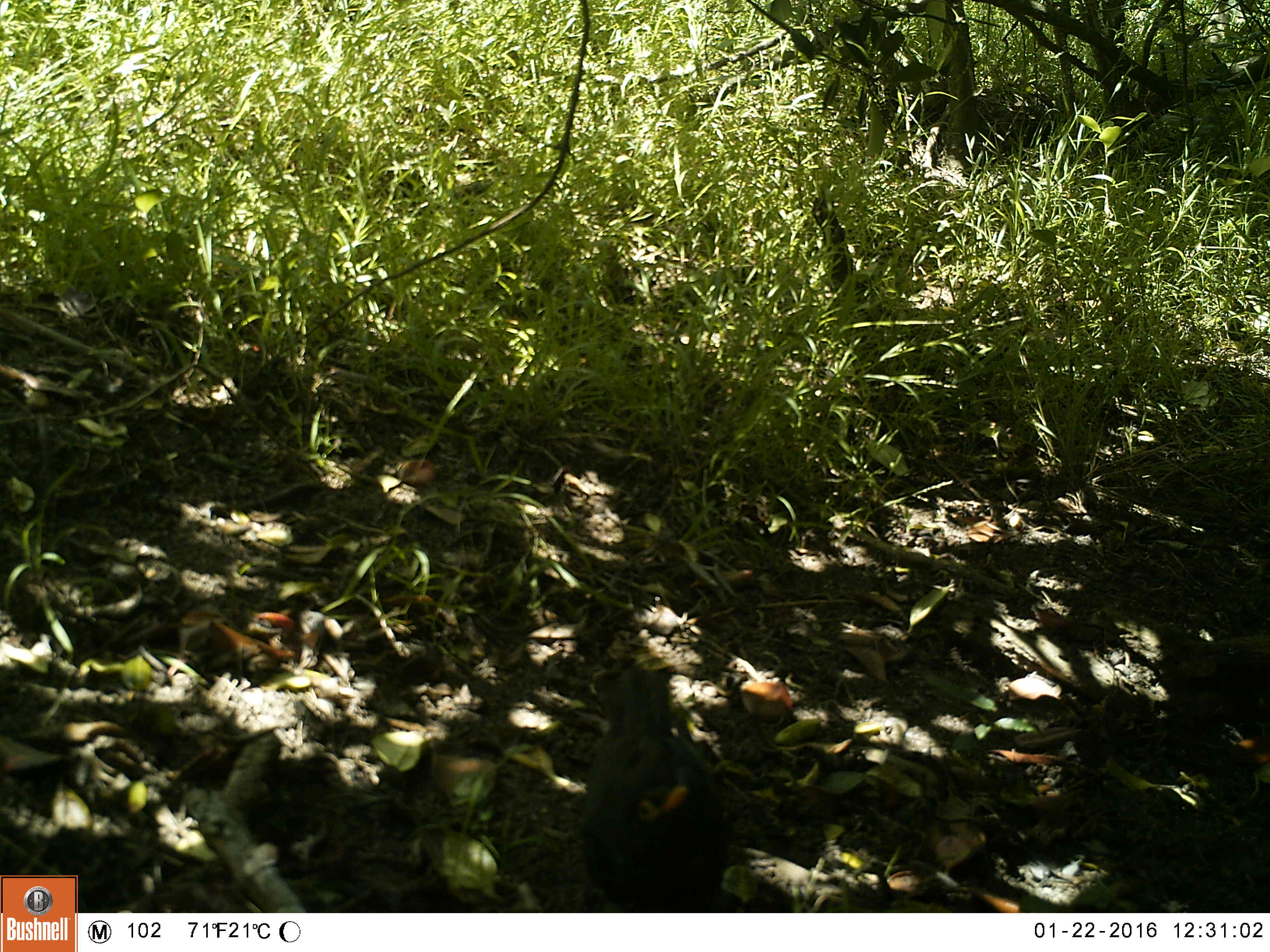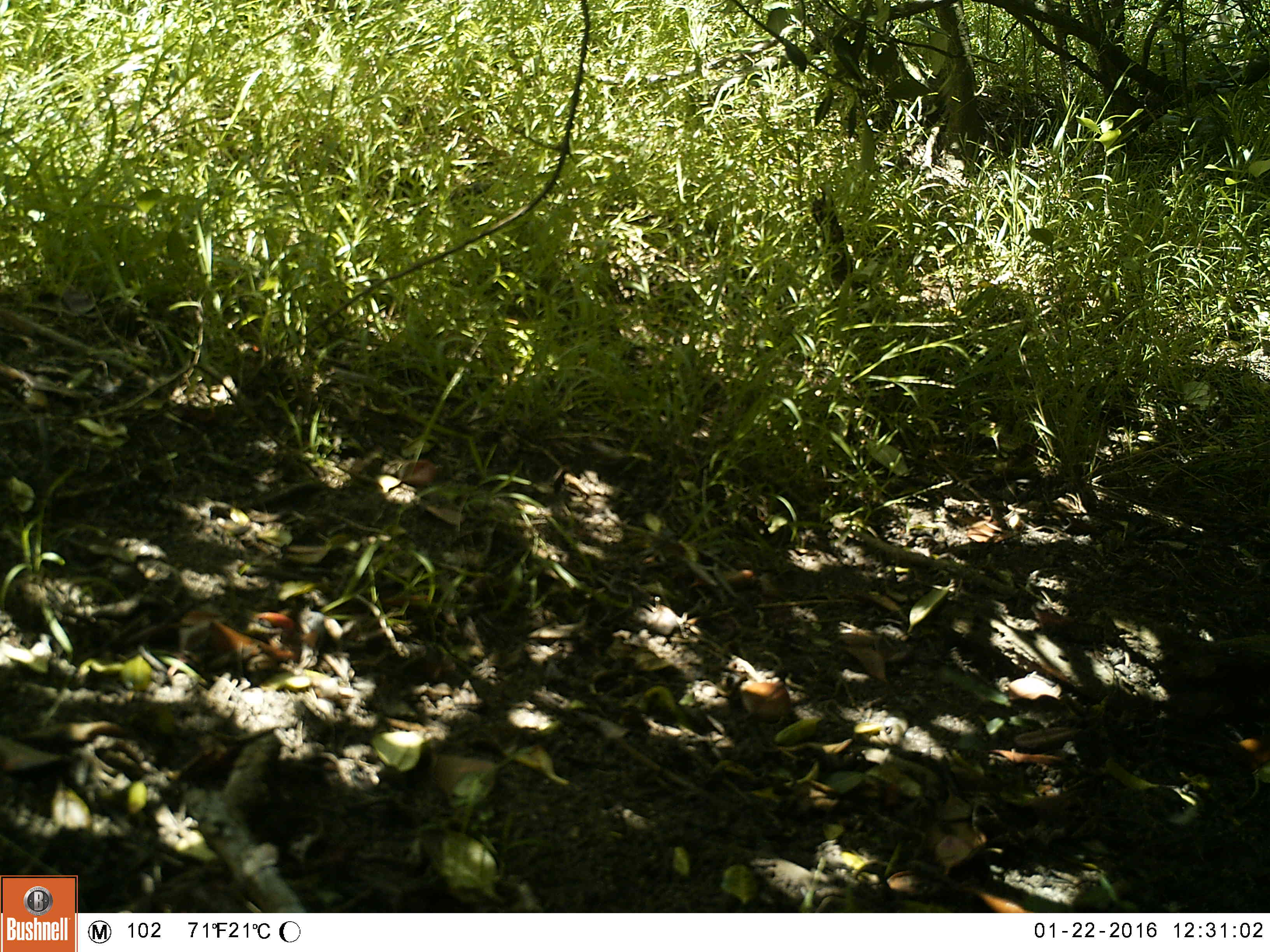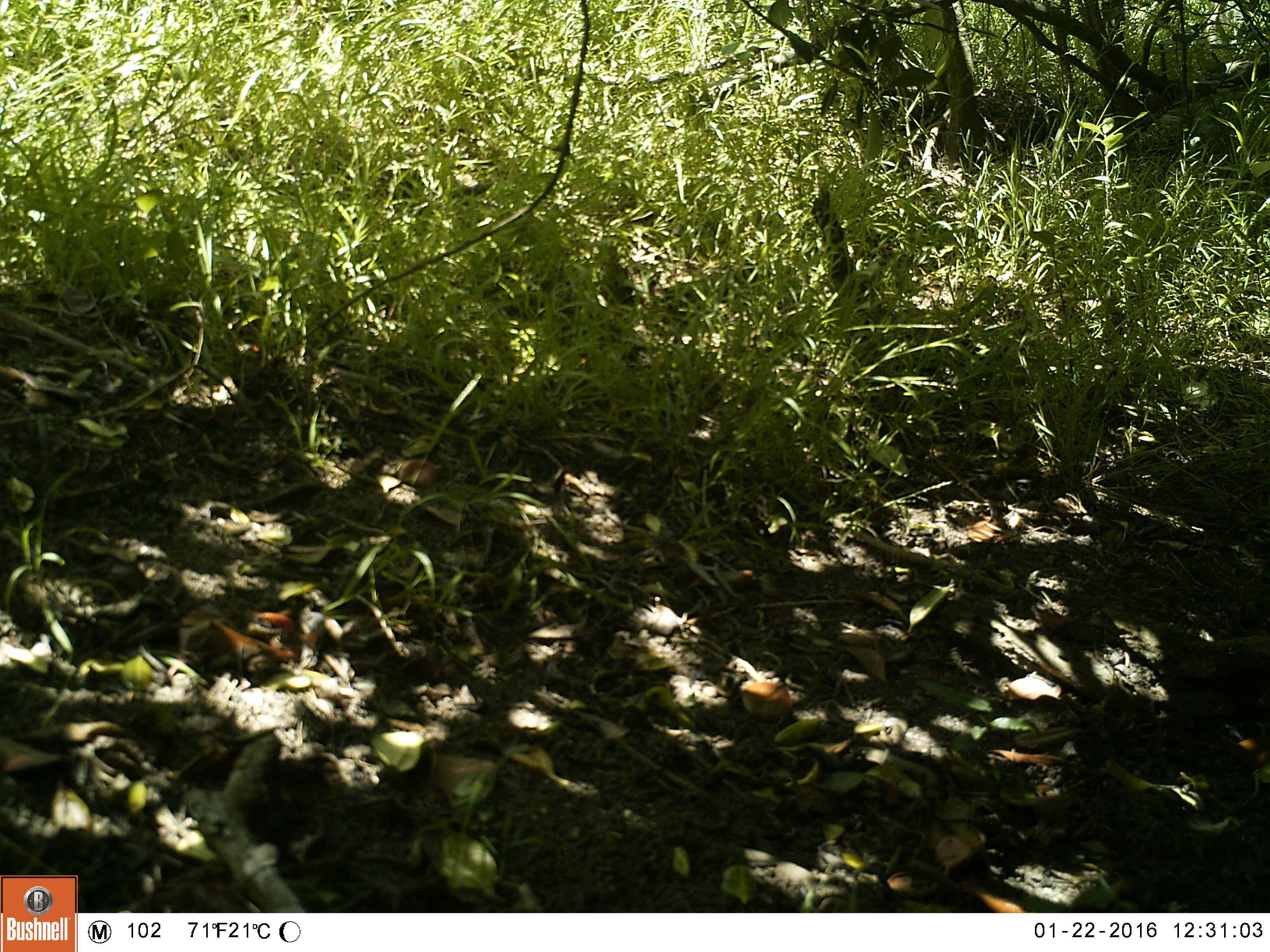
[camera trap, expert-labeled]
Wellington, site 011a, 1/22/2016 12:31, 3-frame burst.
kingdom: Animalia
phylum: Chordata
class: Aves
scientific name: Aves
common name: bird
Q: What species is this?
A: Bird (Aves).